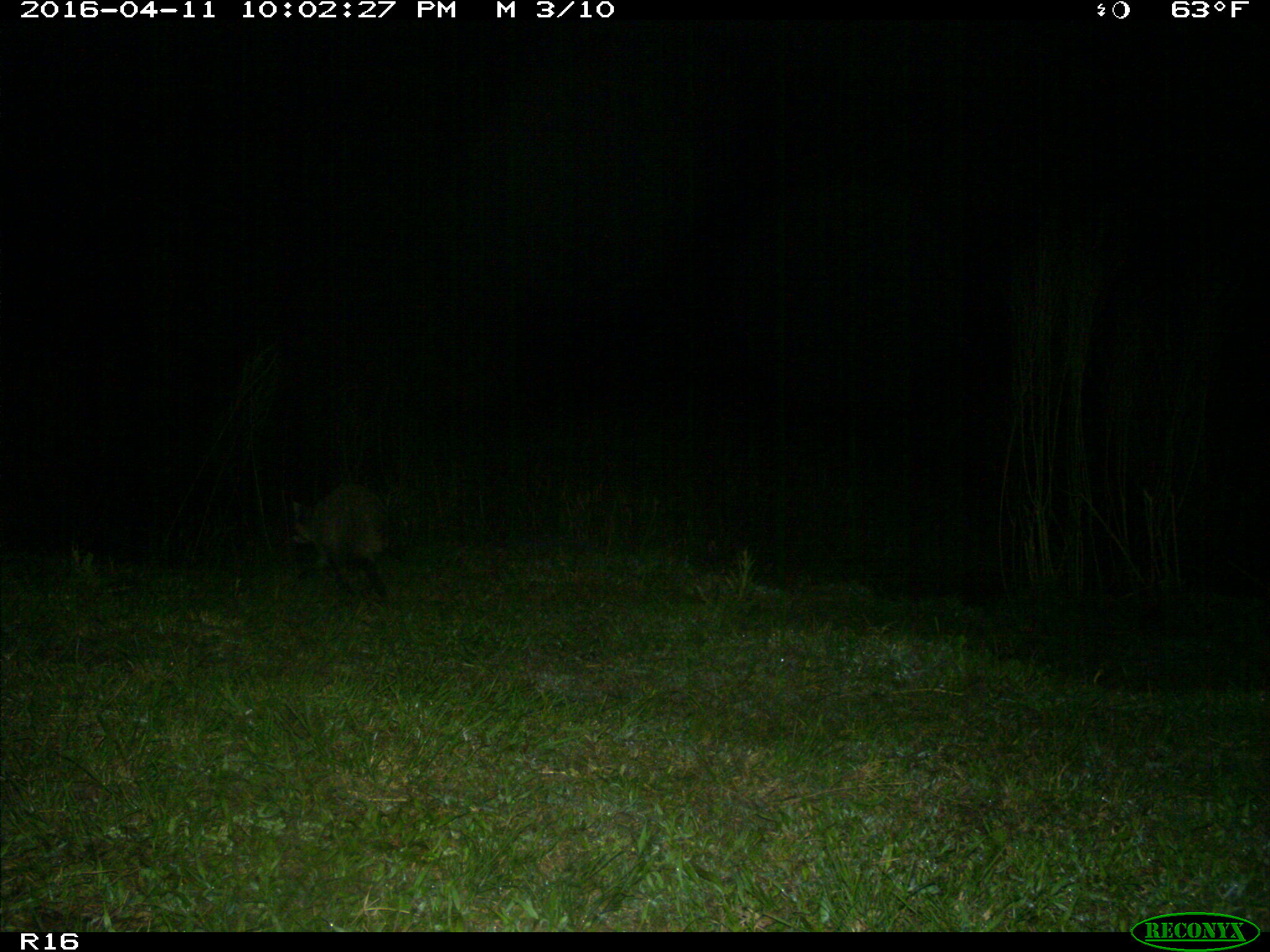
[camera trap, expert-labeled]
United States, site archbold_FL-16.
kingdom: Animalia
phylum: Chordata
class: Mammalia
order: Carnivora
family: Procyonidae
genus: Procyon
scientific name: Procyon lotor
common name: common raccoon